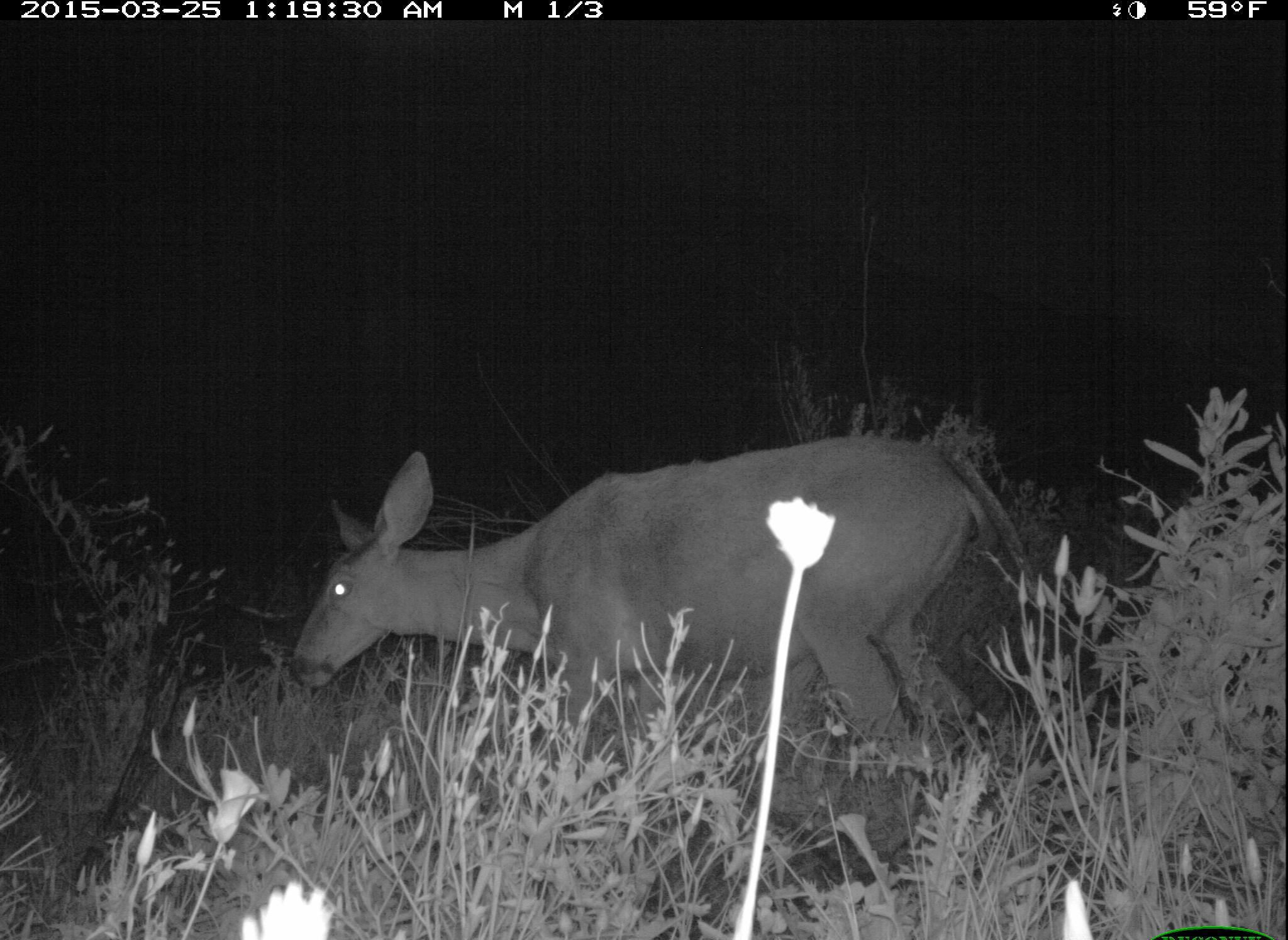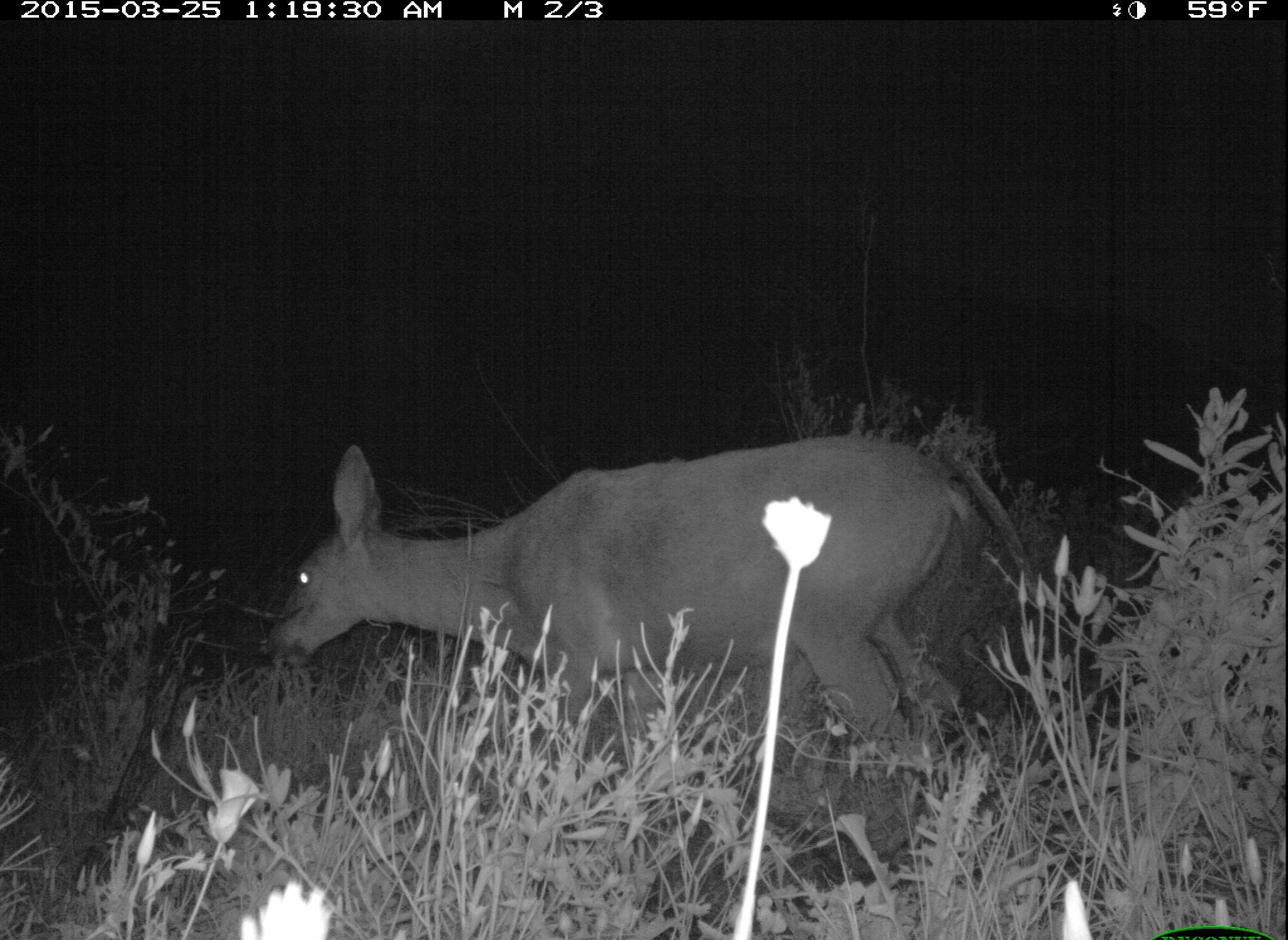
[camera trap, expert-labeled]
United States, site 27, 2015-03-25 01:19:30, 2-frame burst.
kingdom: Animalia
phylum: Chordata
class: Mammalia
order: Artiodactyla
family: Cervidae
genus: Odocoileus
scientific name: Odocoileus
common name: deer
Deer (Odocoileus).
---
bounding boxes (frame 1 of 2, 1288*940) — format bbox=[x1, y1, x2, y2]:
deer: bbox=[286, 432, 1019, 865]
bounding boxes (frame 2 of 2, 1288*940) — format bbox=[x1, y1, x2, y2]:
deer: bbox=[265, 435, 981, 875]